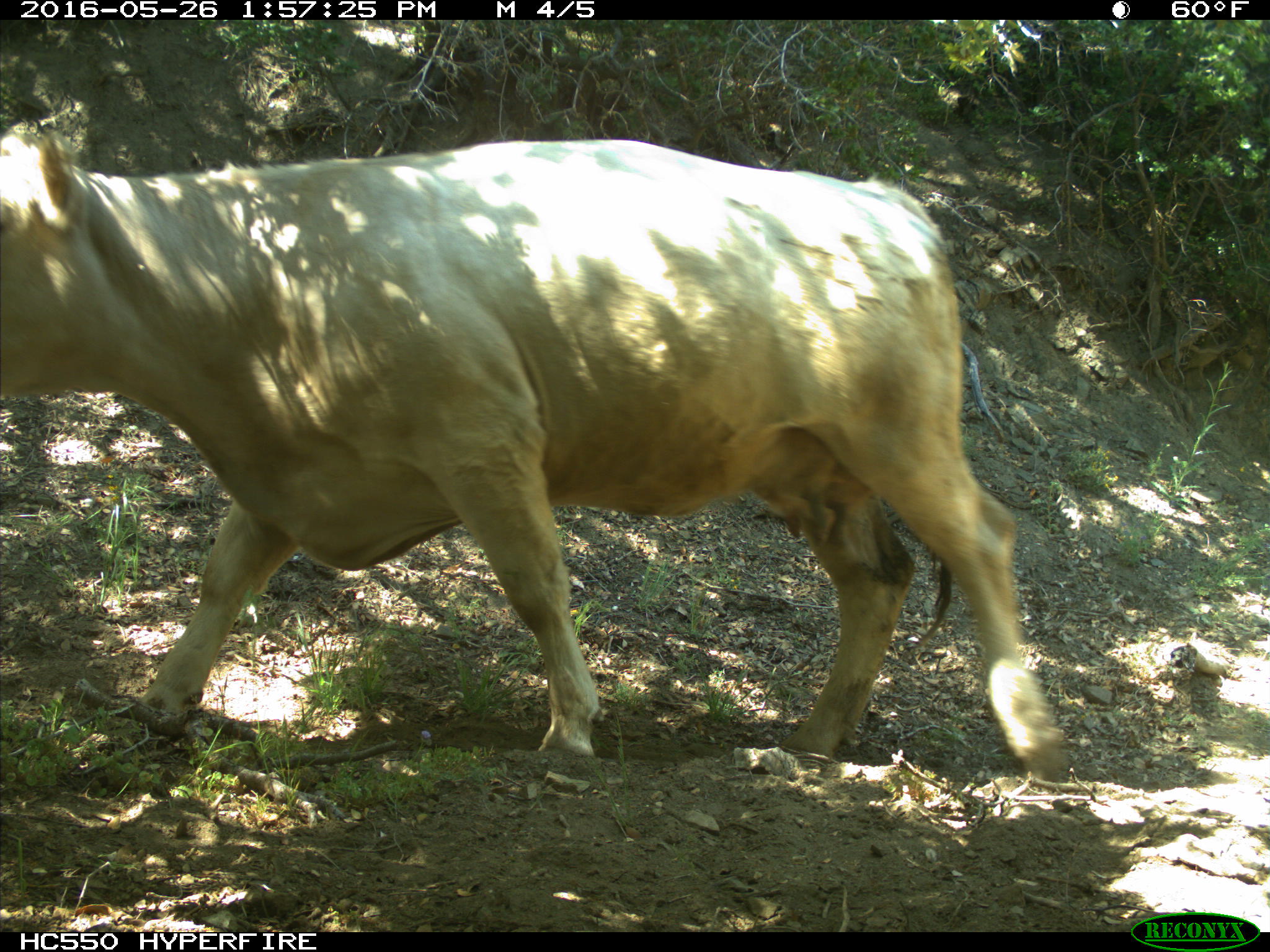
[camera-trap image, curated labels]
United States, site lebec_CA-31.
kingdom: Animalia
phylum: Chordata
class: Mammalia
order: Artiodactyla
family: Bovidae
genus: Bos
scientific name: Bos taurus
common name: domestic cow